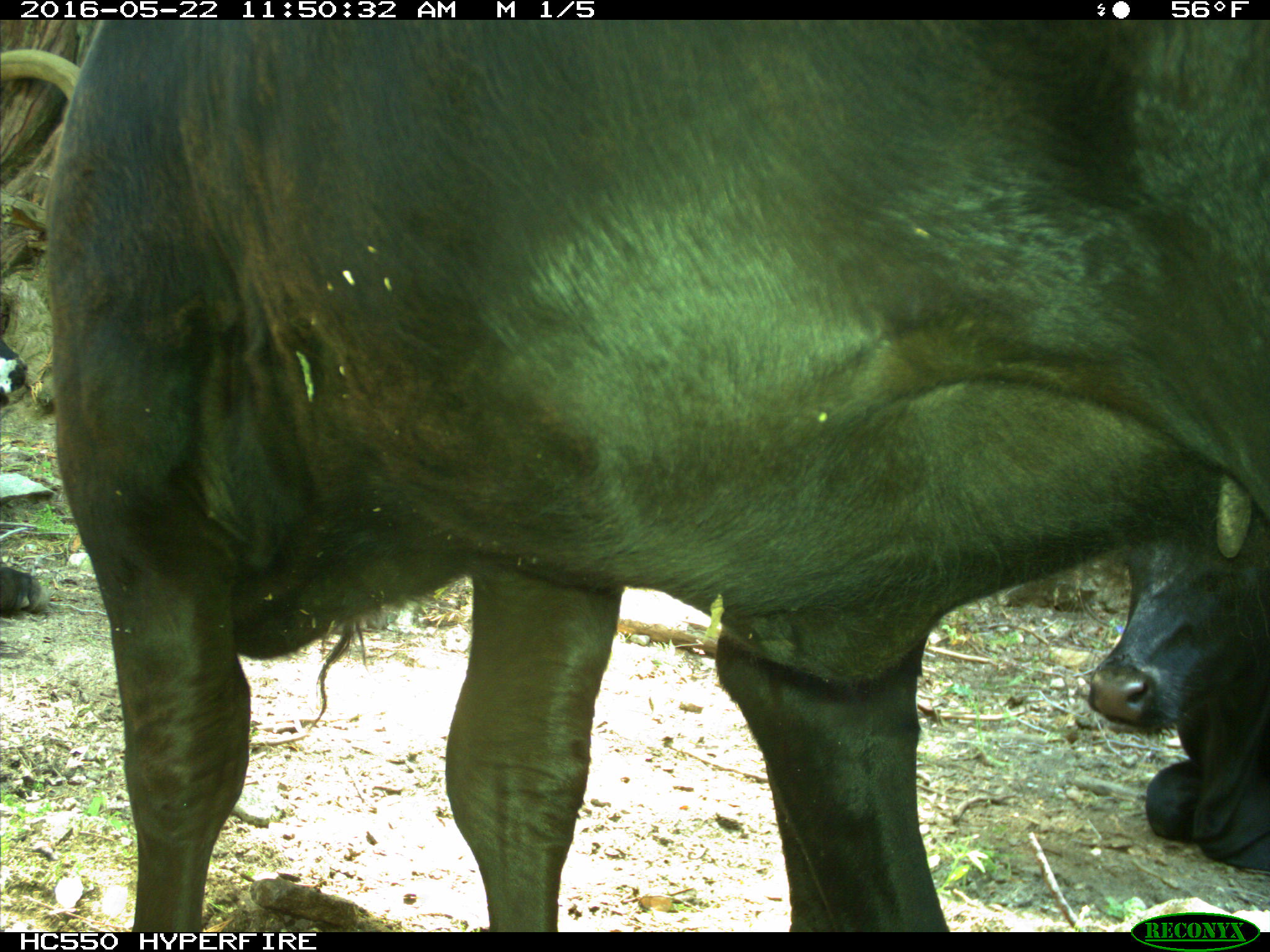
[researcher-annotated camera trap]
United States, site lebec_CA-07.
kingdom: Animalia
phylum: Chordata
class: Mammalia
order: Artiodactyla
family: Bovidae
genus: Bos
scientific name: Bos taurus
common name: domestic cow